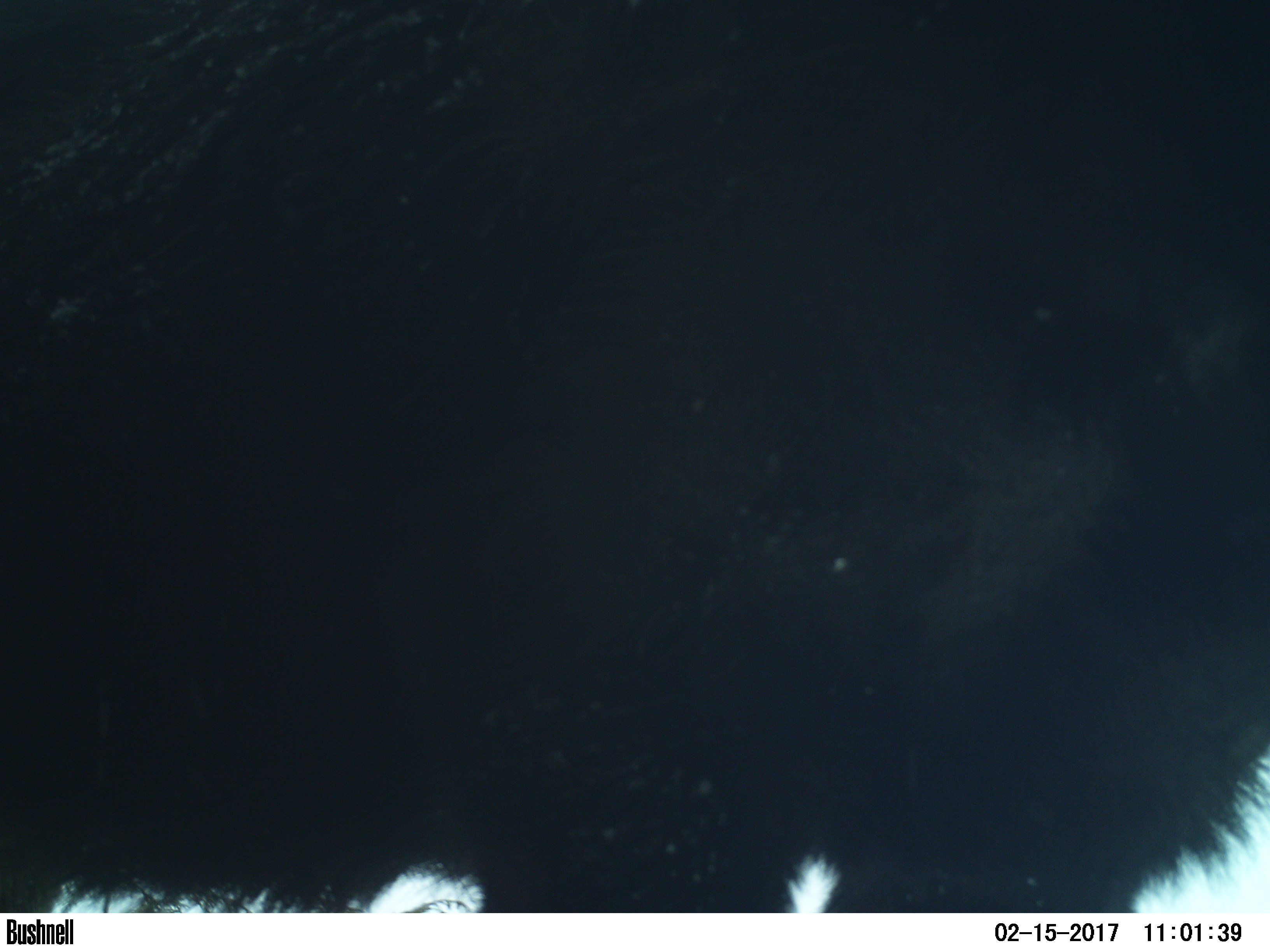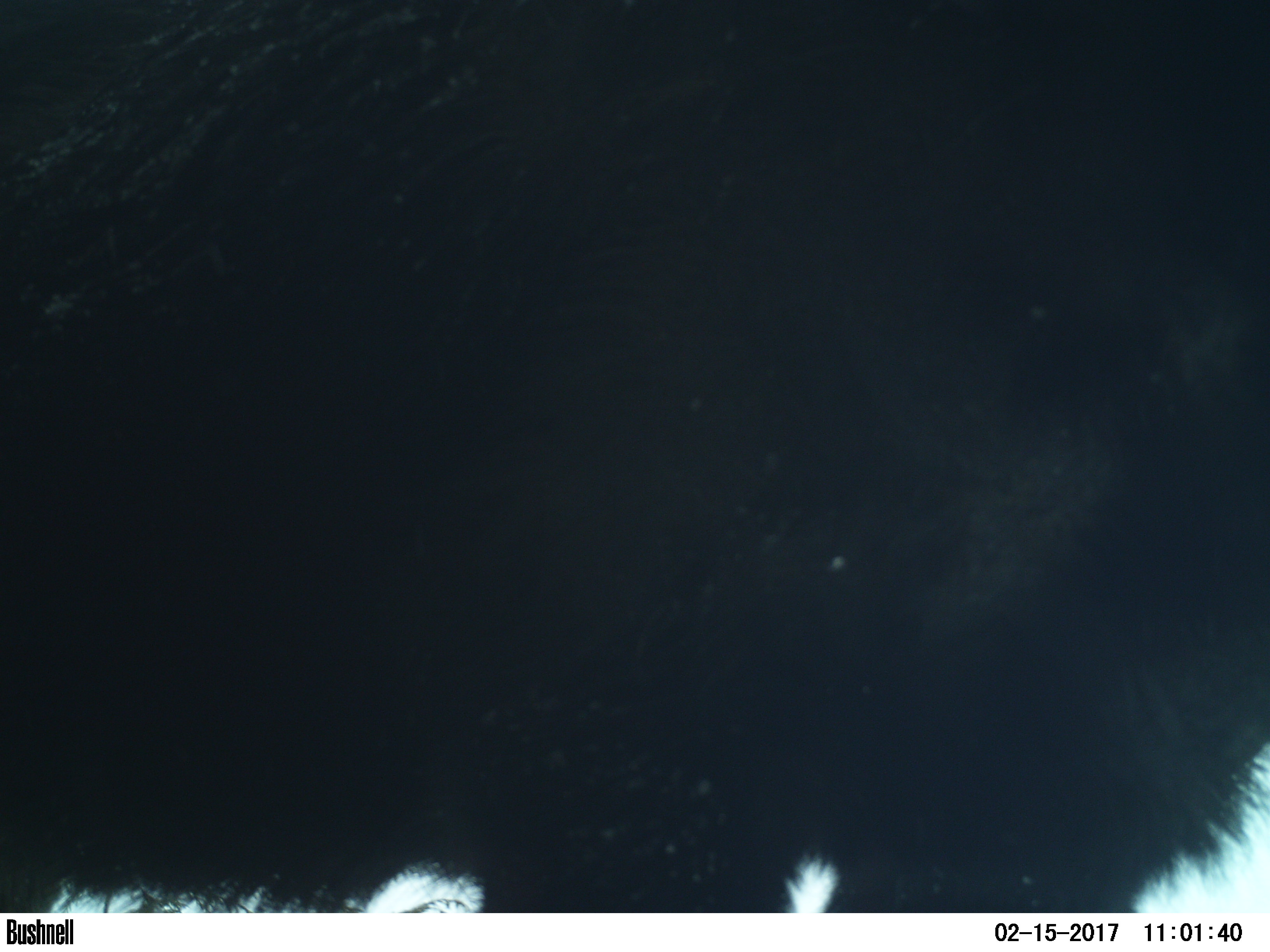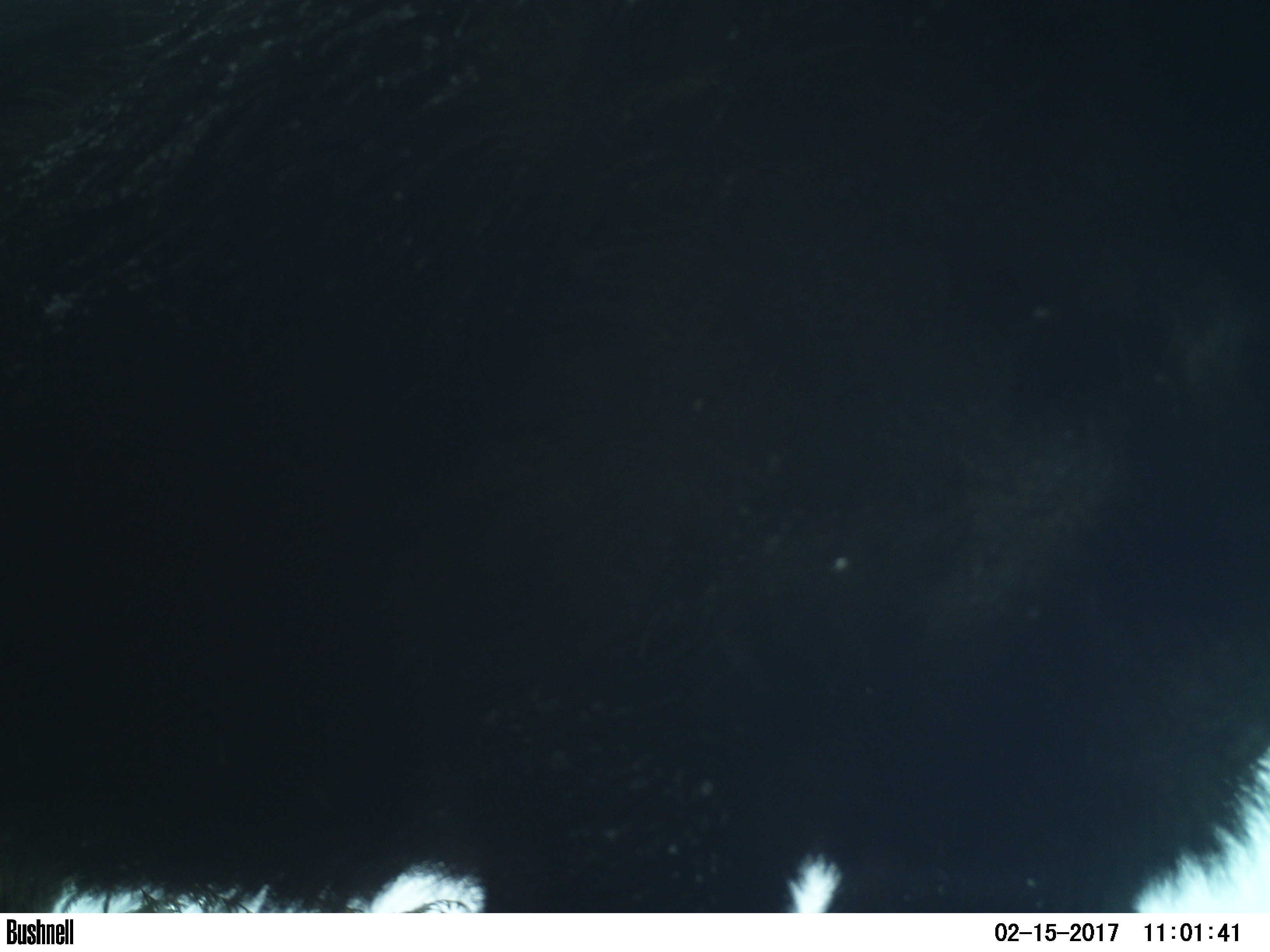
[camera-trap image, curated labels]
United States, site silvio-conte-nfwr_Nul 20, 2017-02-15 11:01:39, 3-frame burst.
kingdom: Animalia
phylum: Chordata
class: Mammalia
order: Artiodactyla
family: Cervidae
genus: Alces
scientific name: Alces alces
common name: moose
Moose (Alces alces).